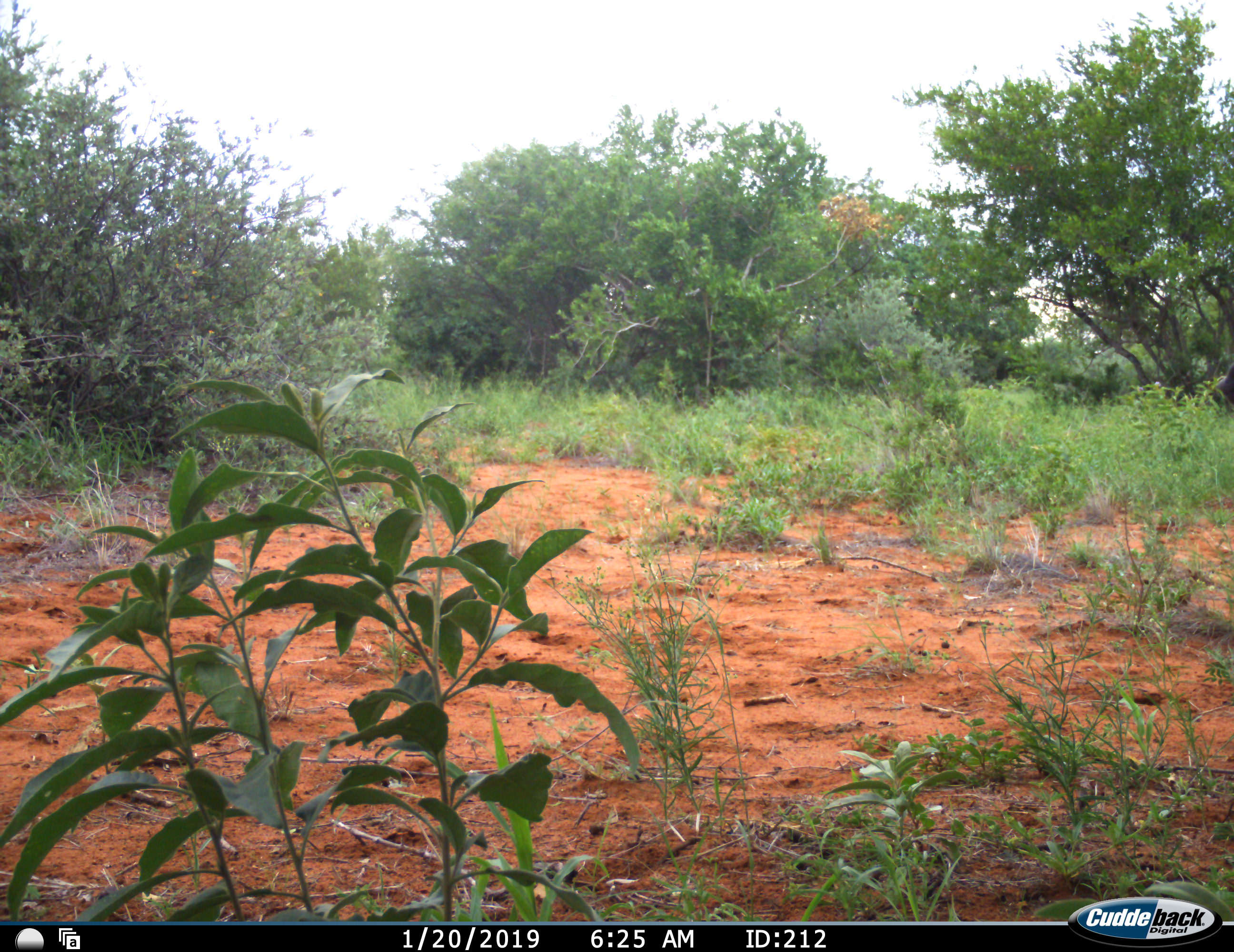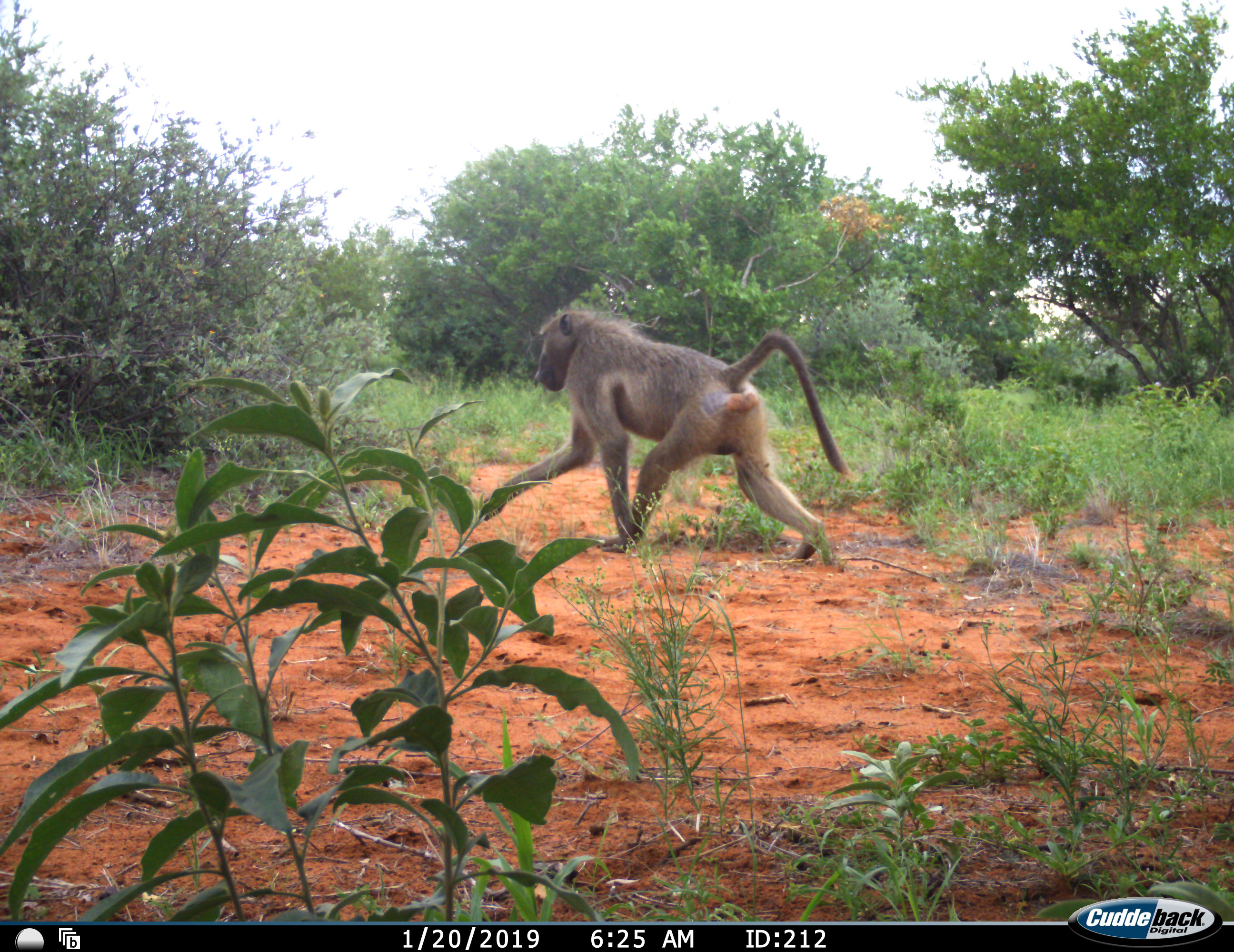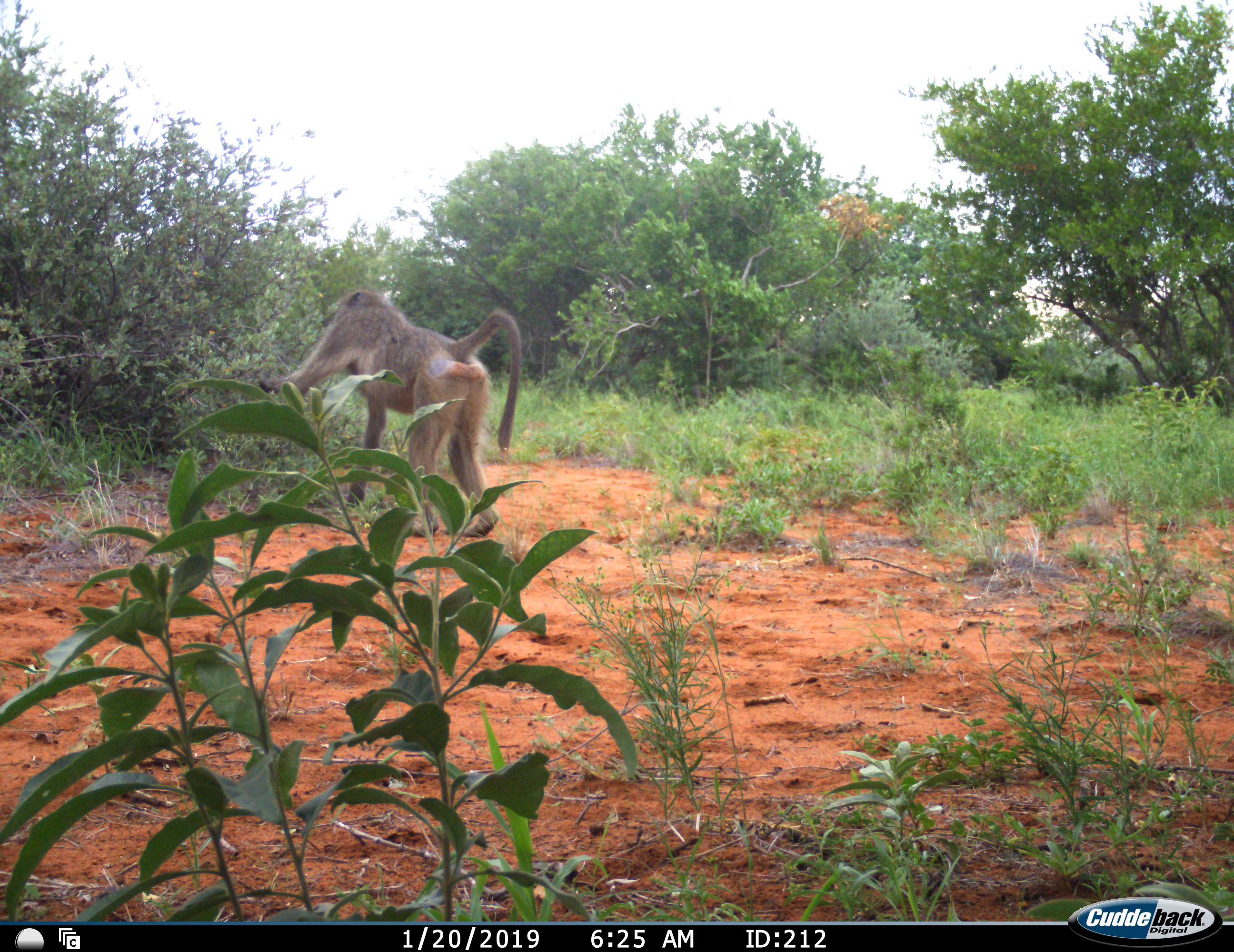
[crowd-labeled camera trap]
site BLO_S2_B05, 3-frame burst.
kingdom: Animalia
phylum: Chordata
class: Mammalia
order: Primates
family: Cercopithecidae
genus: Papio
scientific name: Papio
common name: baboon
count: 1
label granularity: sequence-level